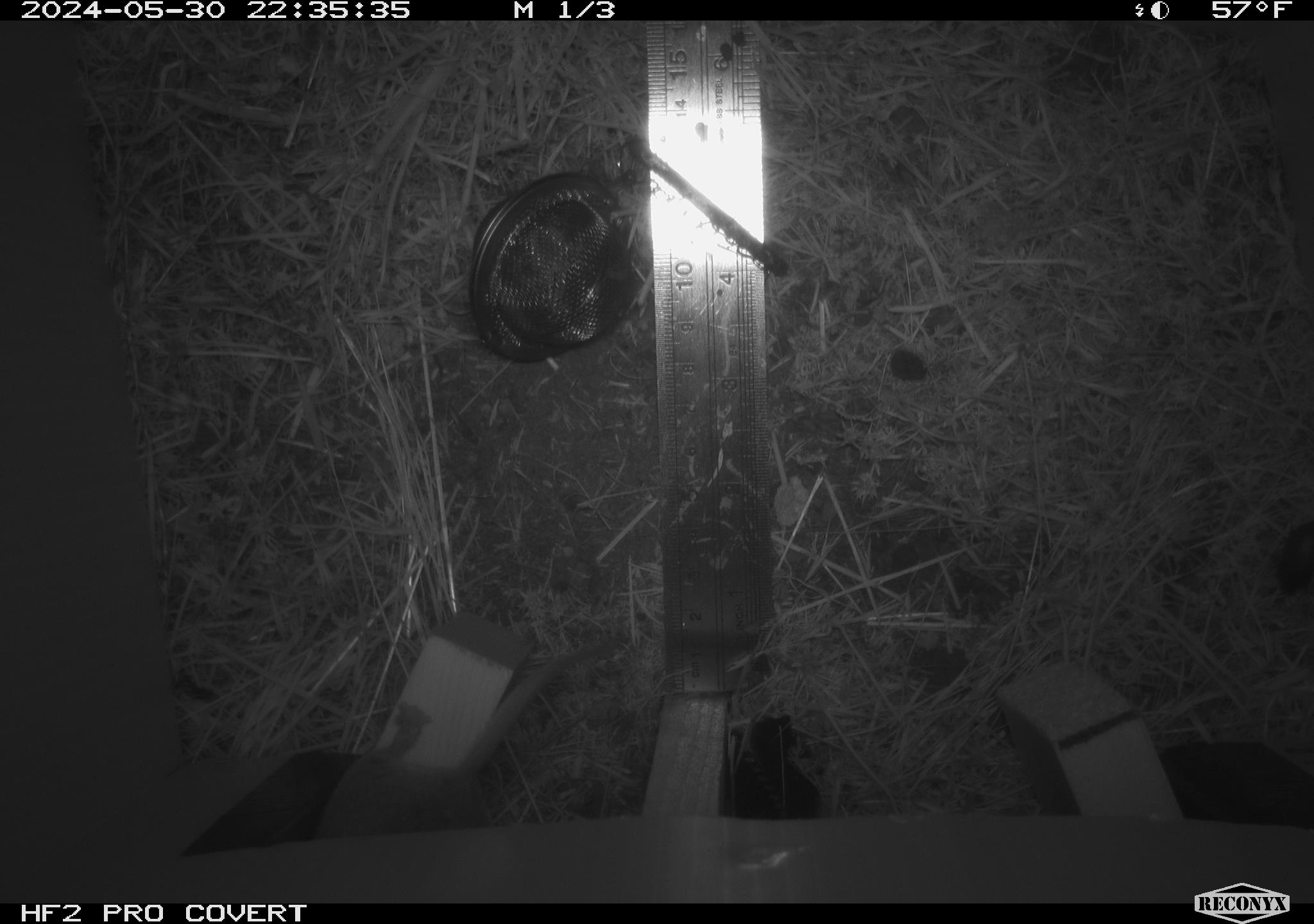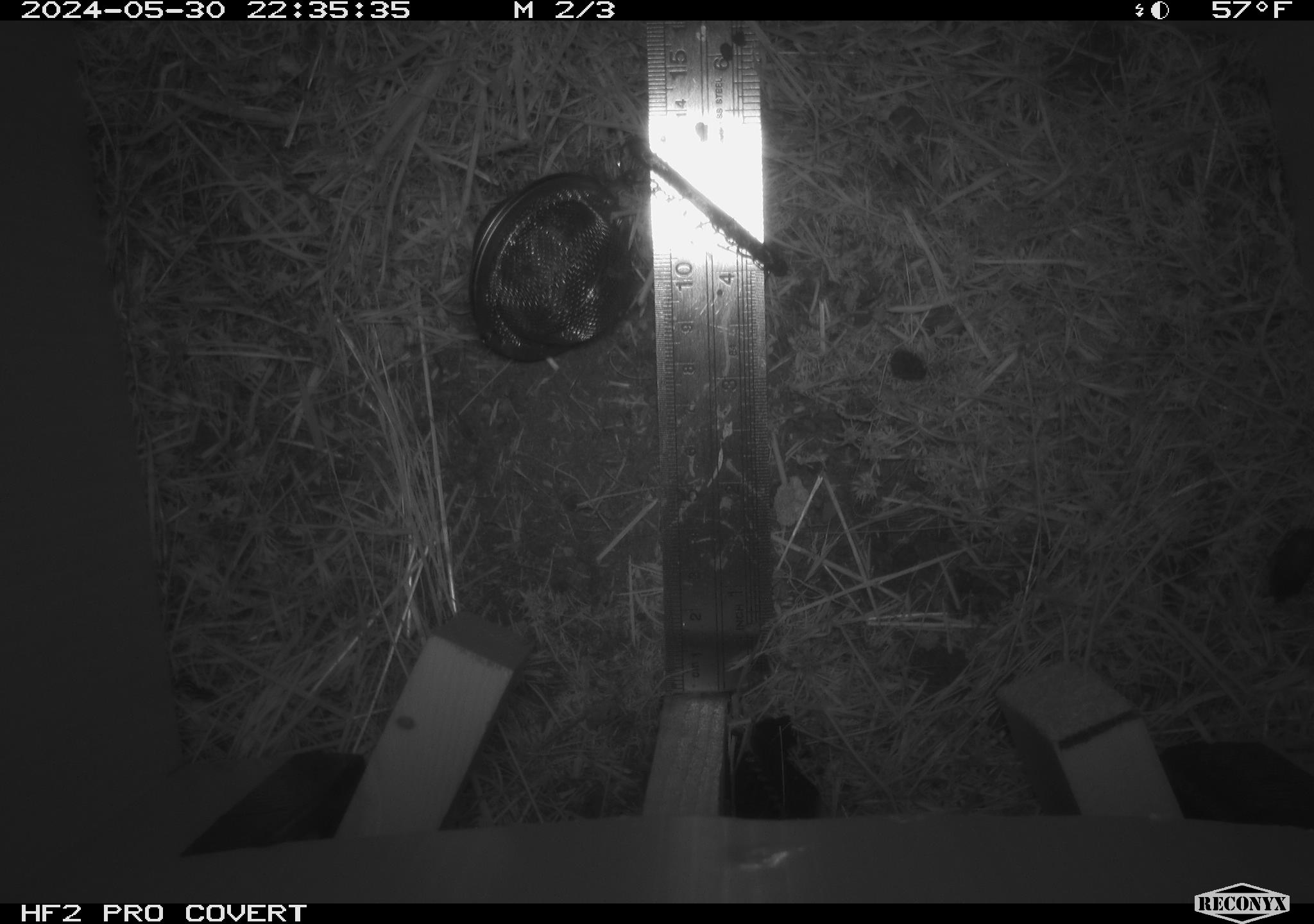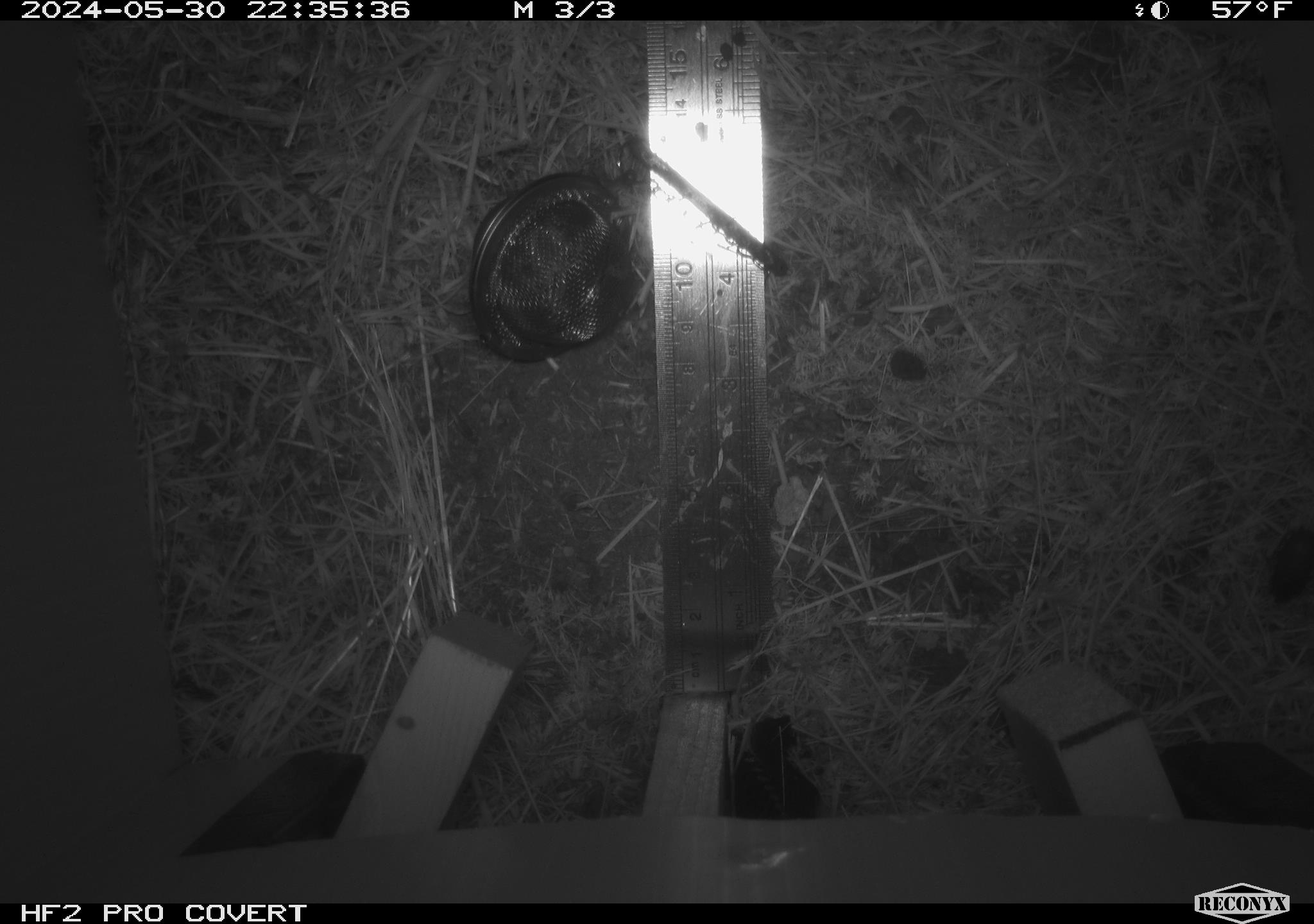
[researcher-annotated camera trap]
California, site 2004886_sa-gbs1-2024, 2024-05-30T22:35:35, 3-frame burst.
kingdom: Animalia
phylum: Chordata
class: Mammalia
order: Rodentia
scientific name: Rodentia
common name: mouse species